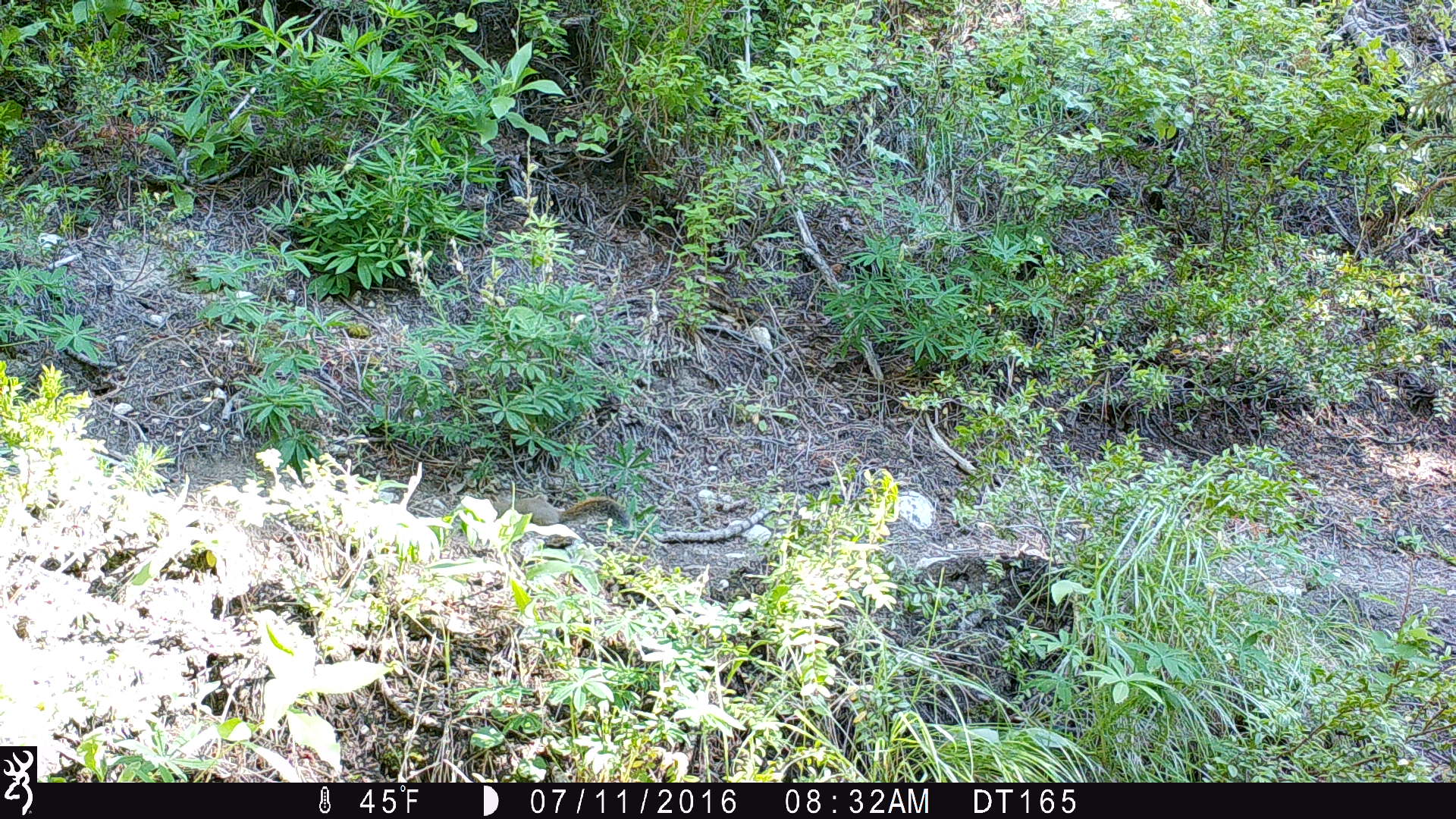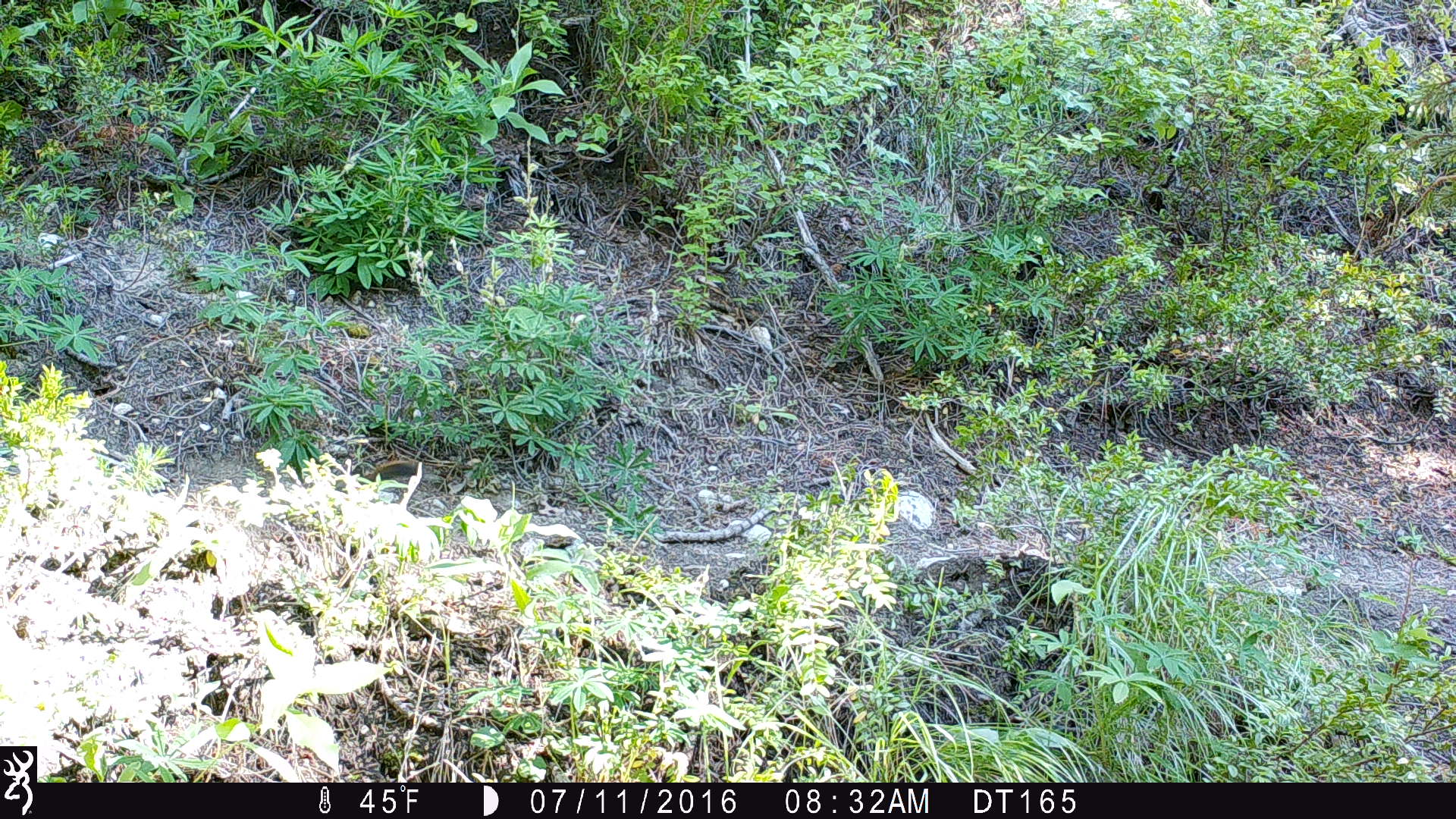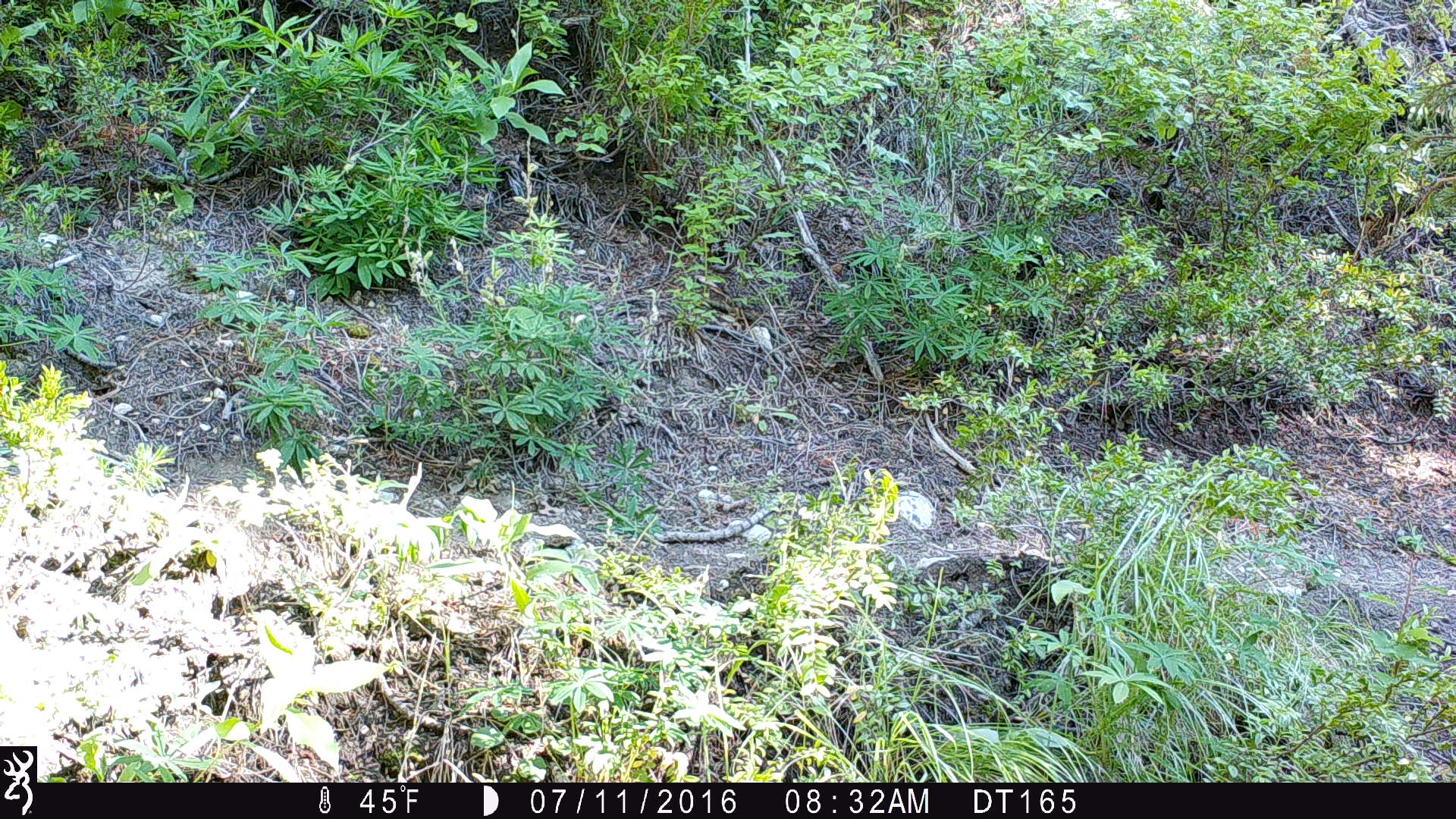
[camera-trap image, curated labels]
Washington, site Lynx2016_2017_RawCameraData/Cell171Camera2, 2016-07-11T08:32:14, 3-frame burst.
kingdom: Animalia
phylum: Chordata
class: Mammalia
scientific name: Mammalia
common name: small mammal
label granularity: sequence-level